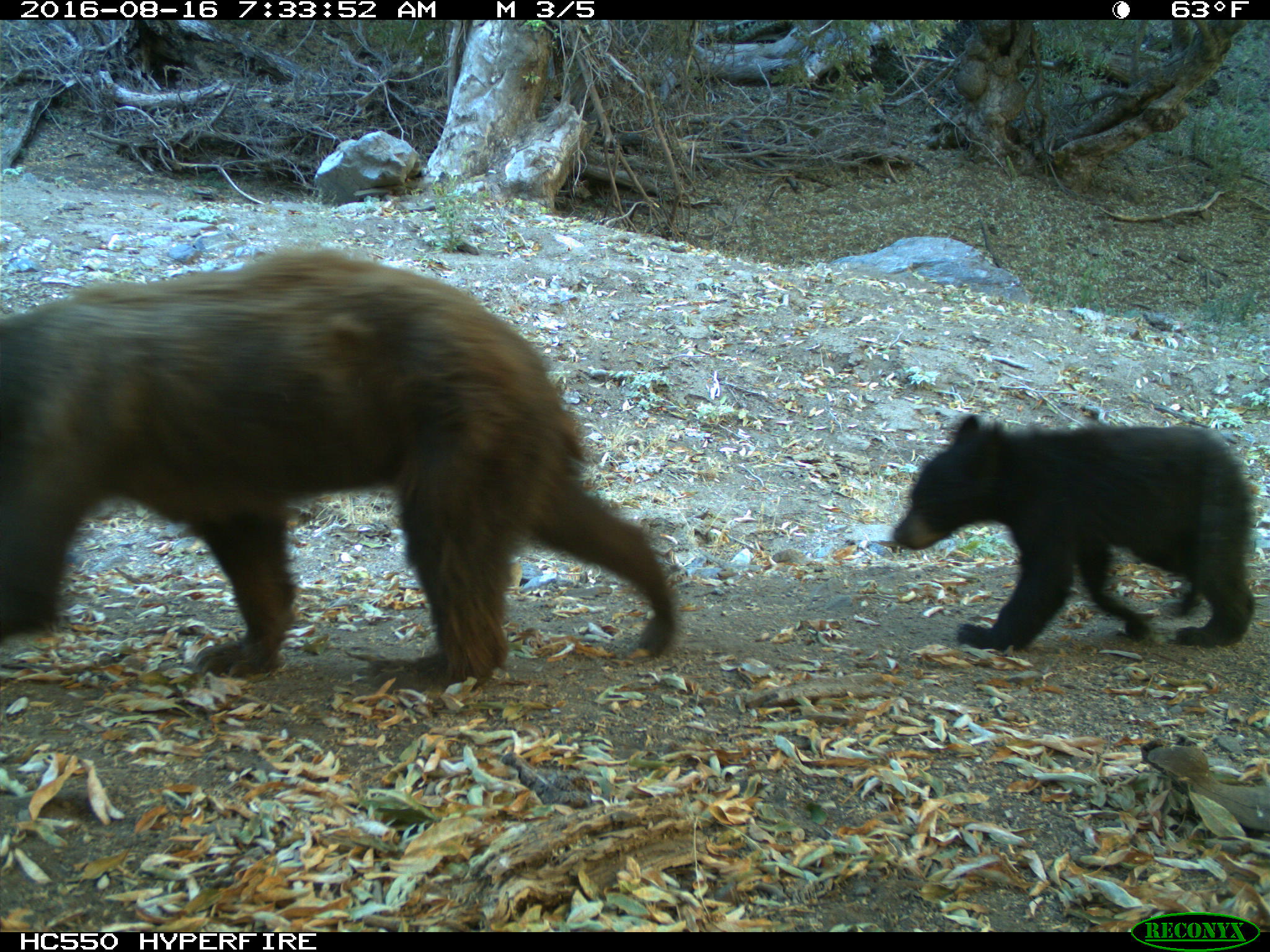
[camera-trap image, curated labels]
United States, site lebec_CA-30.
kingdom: Animalia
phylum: Chordata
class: Mammalia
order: Carnivora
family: Ursidae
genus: Ursus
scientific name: Ursus americanus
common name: american black bear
Ursus americanus (american black bear).